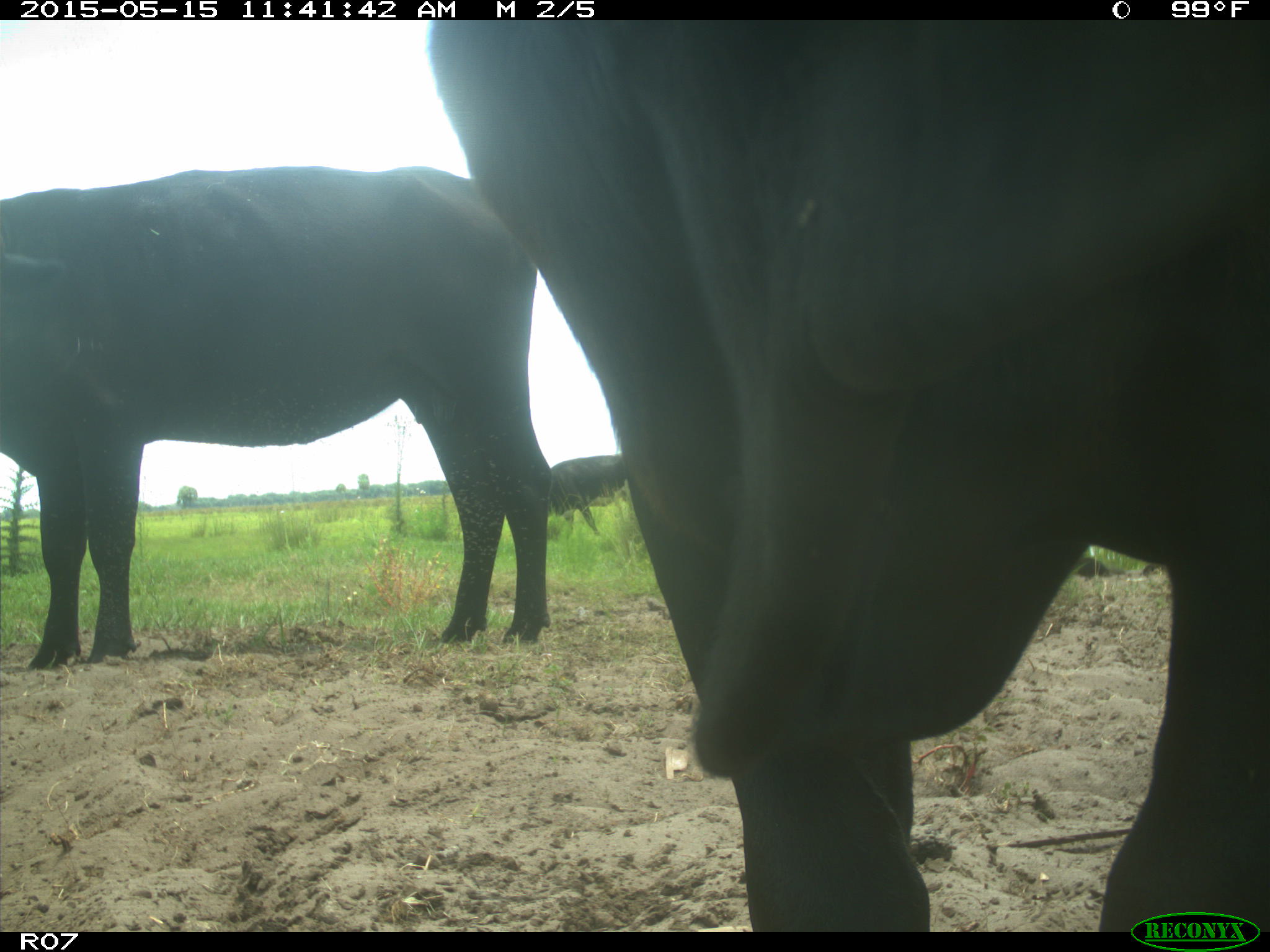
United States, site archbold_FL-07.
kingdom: Animalia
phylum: Chordata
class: Mammalia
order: Artiodactyla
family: Bovidae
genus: Bos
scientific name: Bos taurus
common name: domestic cow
Bos taurus (domestic cow).